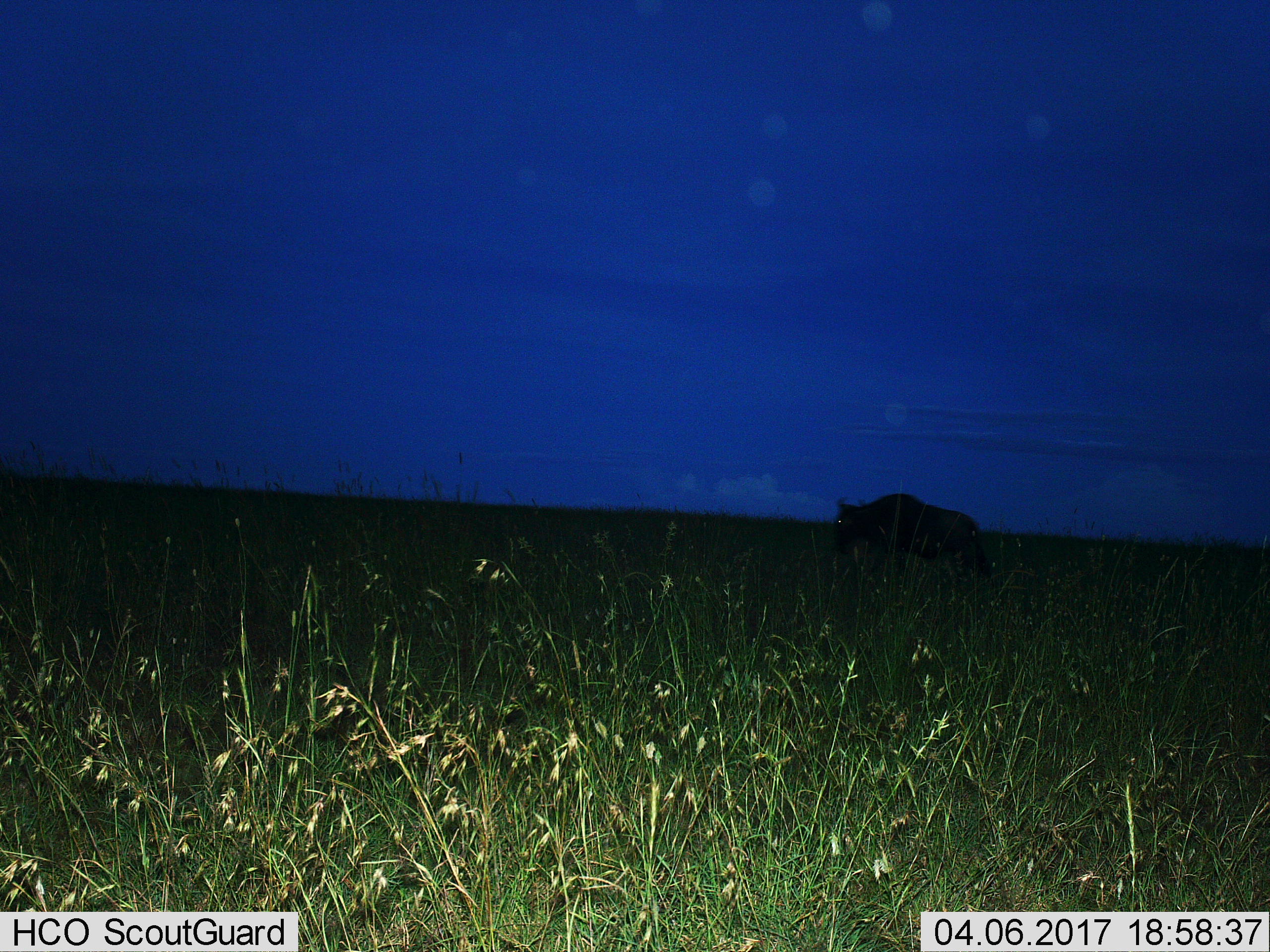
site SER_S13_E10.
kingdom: Animalia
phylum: Chordata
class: Mammalia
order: Artiodactyla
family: Bovidae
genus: Connochaetes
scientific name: Connochaetes taurinus taurinus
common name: blue wildebeest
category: wildebeestblue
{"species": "wildebeestblue (blue wildebeest) (Connochaetes taurinus taurinus)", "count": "1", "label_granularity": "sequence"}